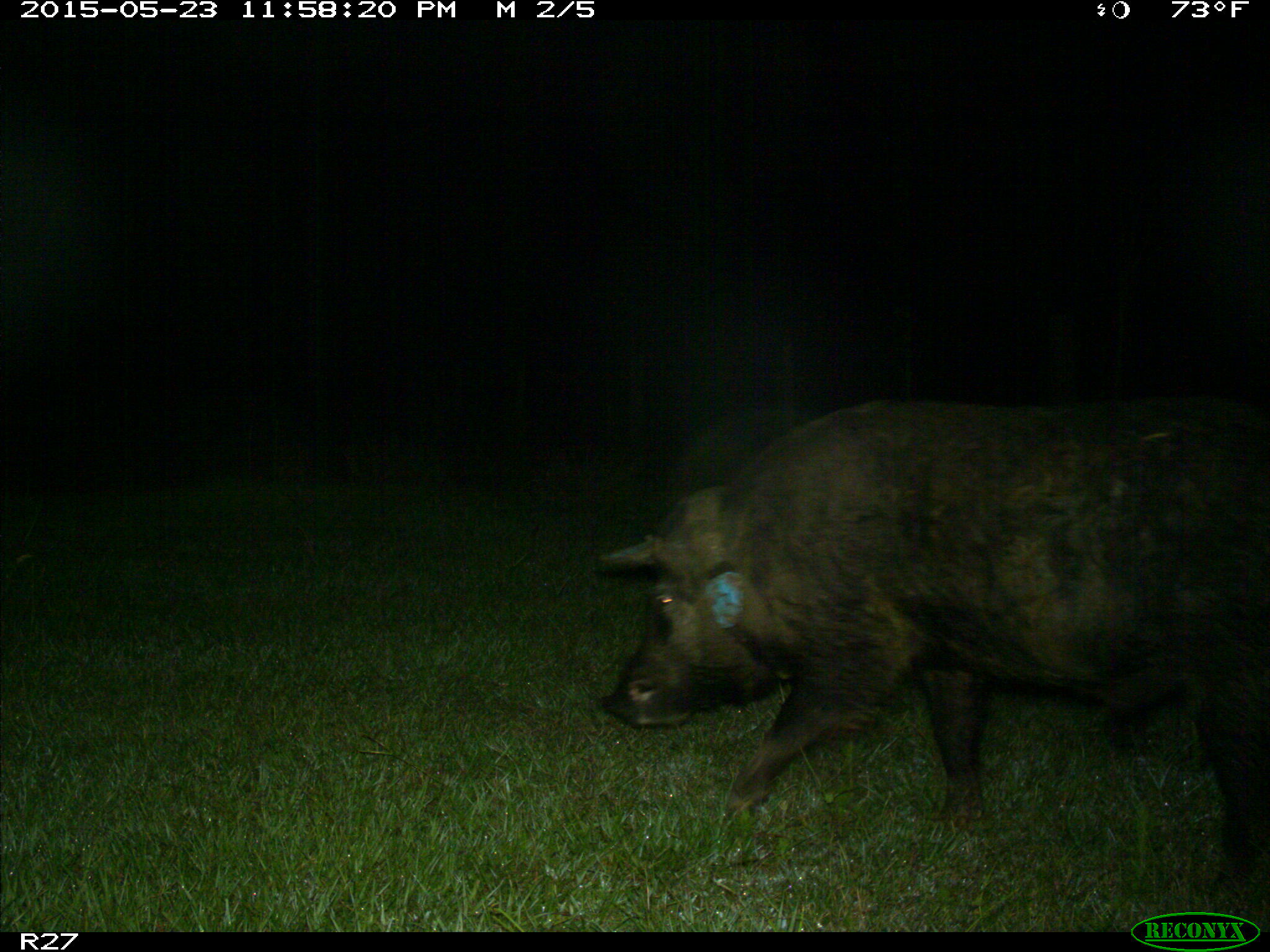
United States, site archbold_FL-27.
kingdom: Animalia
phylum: Chordata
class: Mammalia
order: Artiodactyla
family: Suidae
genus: Sus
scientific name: Sus scrofa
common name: wild boar